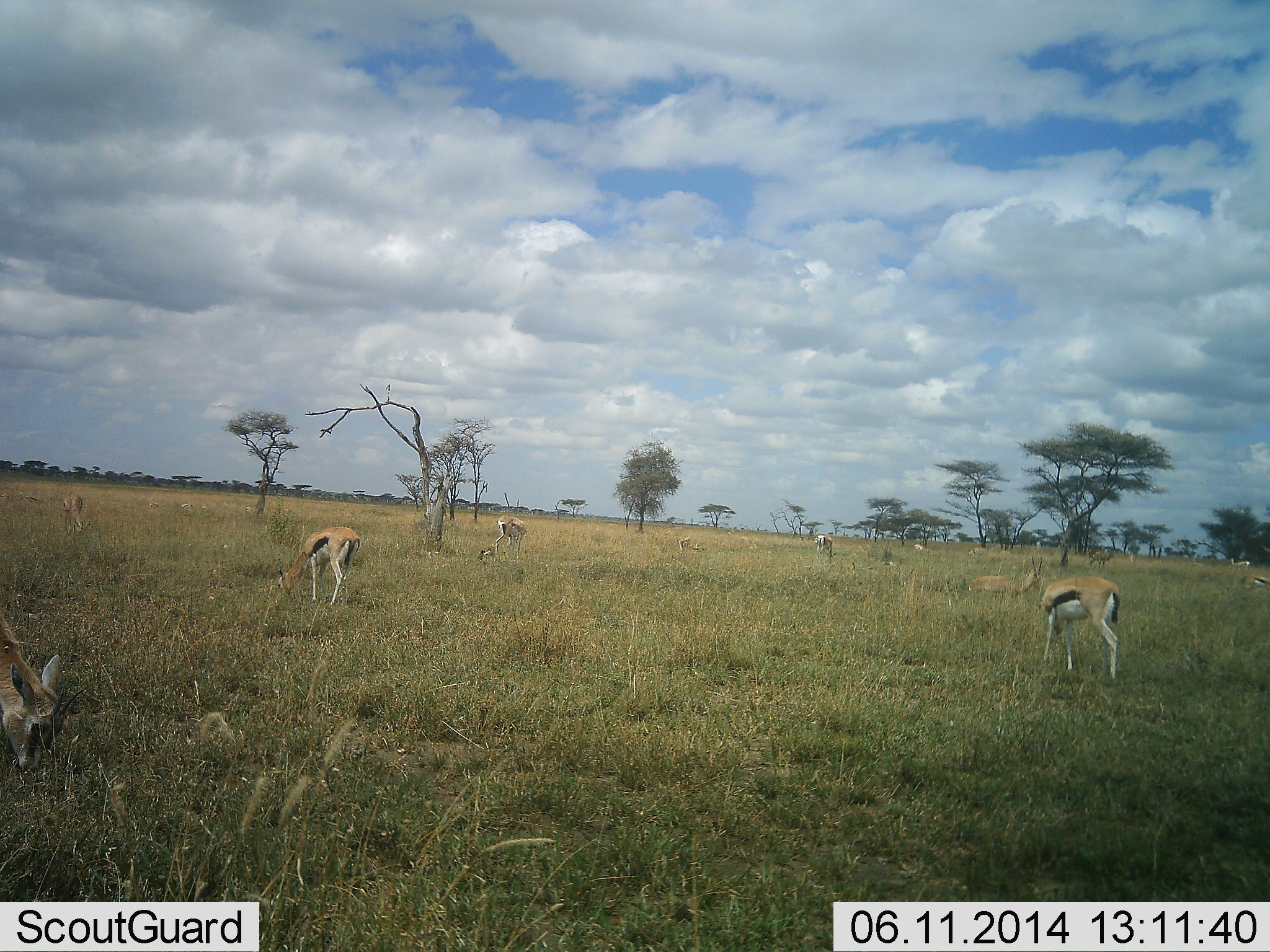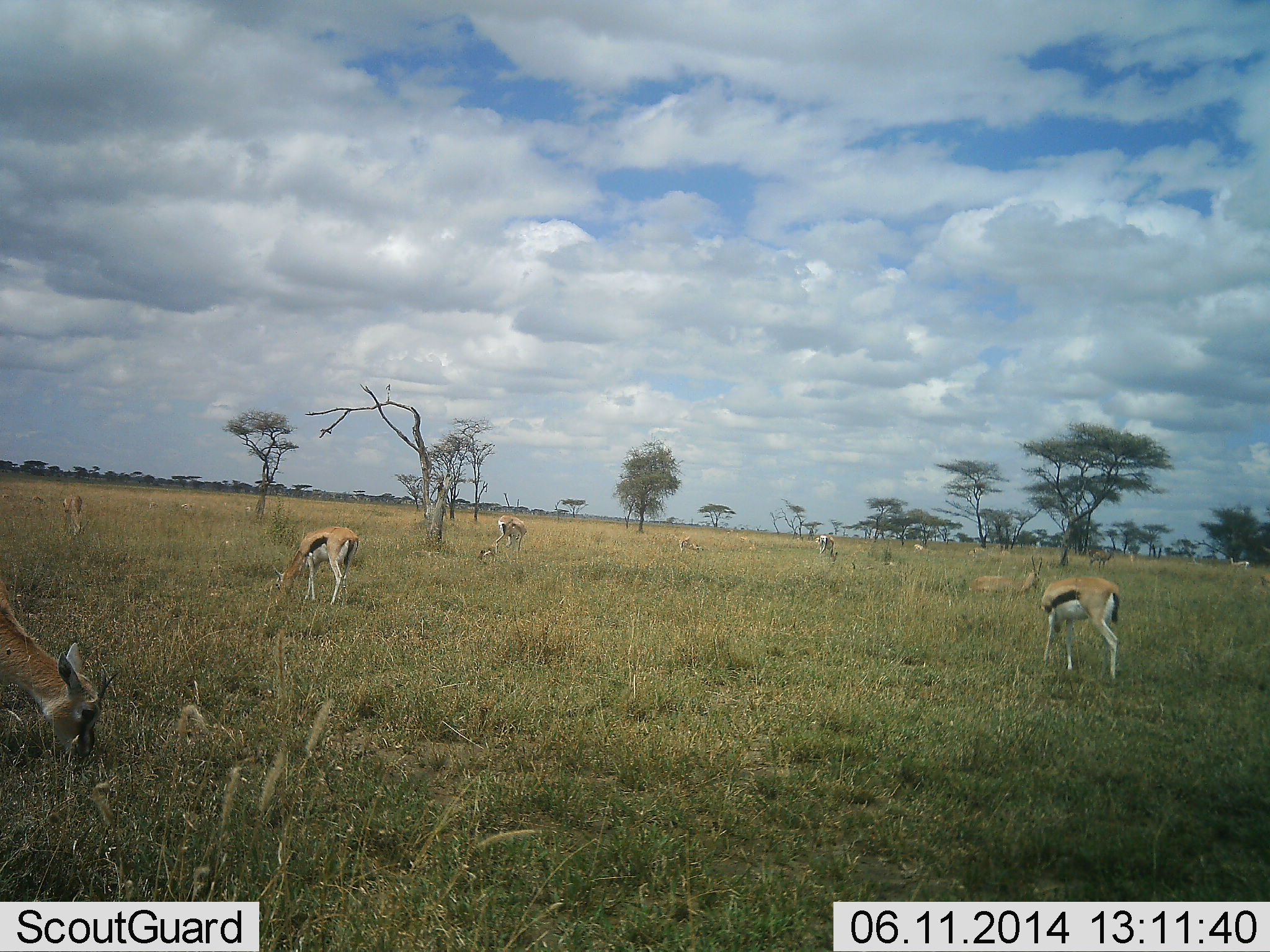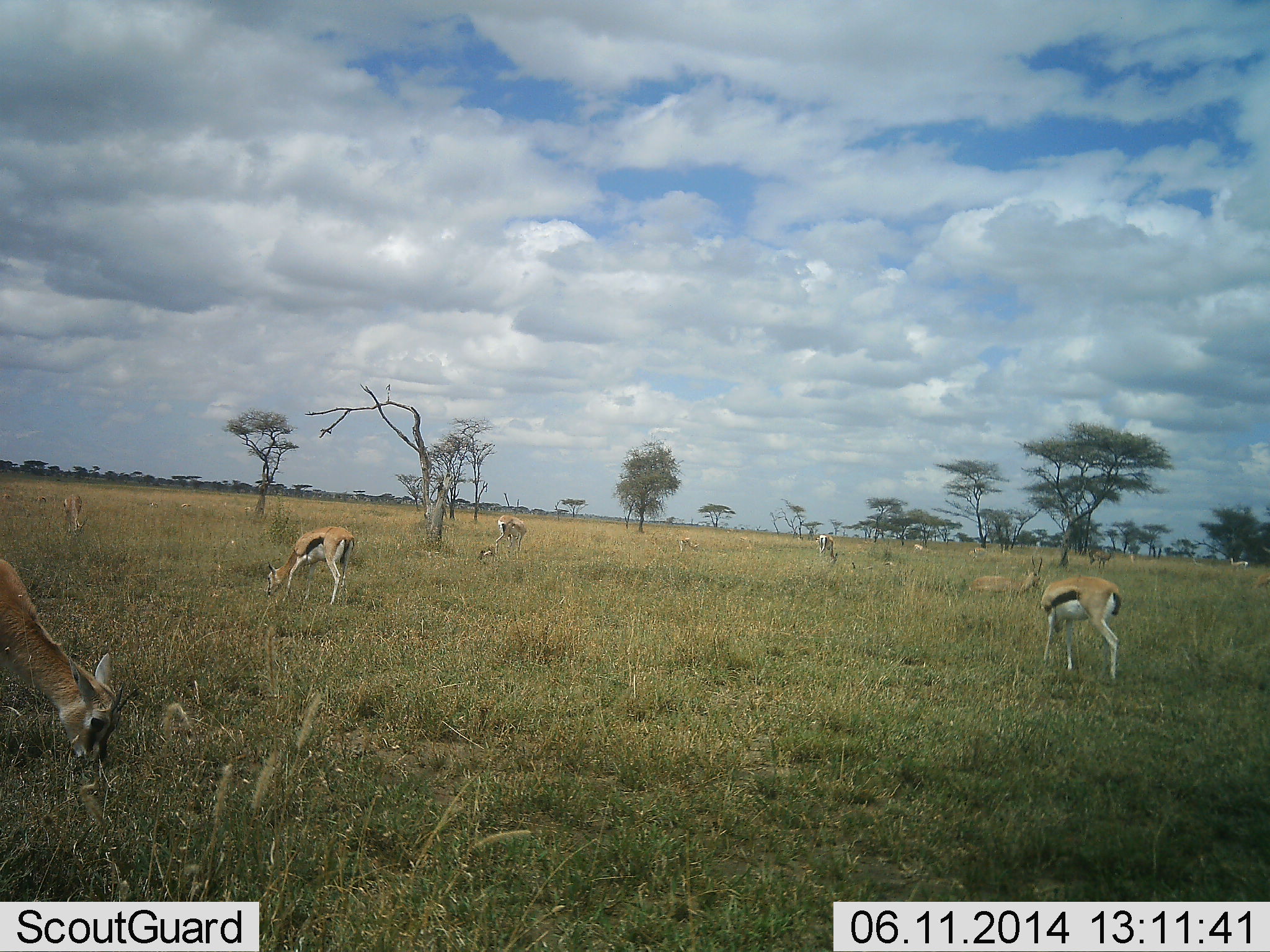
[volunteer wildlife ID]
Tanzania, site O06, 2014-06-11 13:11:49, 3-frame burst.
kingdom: Animalia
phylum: Chordata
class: Mammalia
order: Artiodactyla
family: Bovidae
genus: Eudorcas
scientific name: Eudorcas thomsonii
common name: thomson's gazelle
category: gazellethomsons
Gazellethomsons (thomson's gazelle) (Eudorcas thomsonii), count 10. Behavior (volunteer vote fractions): standing 50%, resting 40%, moving 0%, interacting 10%. Young present (vote fraction): 20%. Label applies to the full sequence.